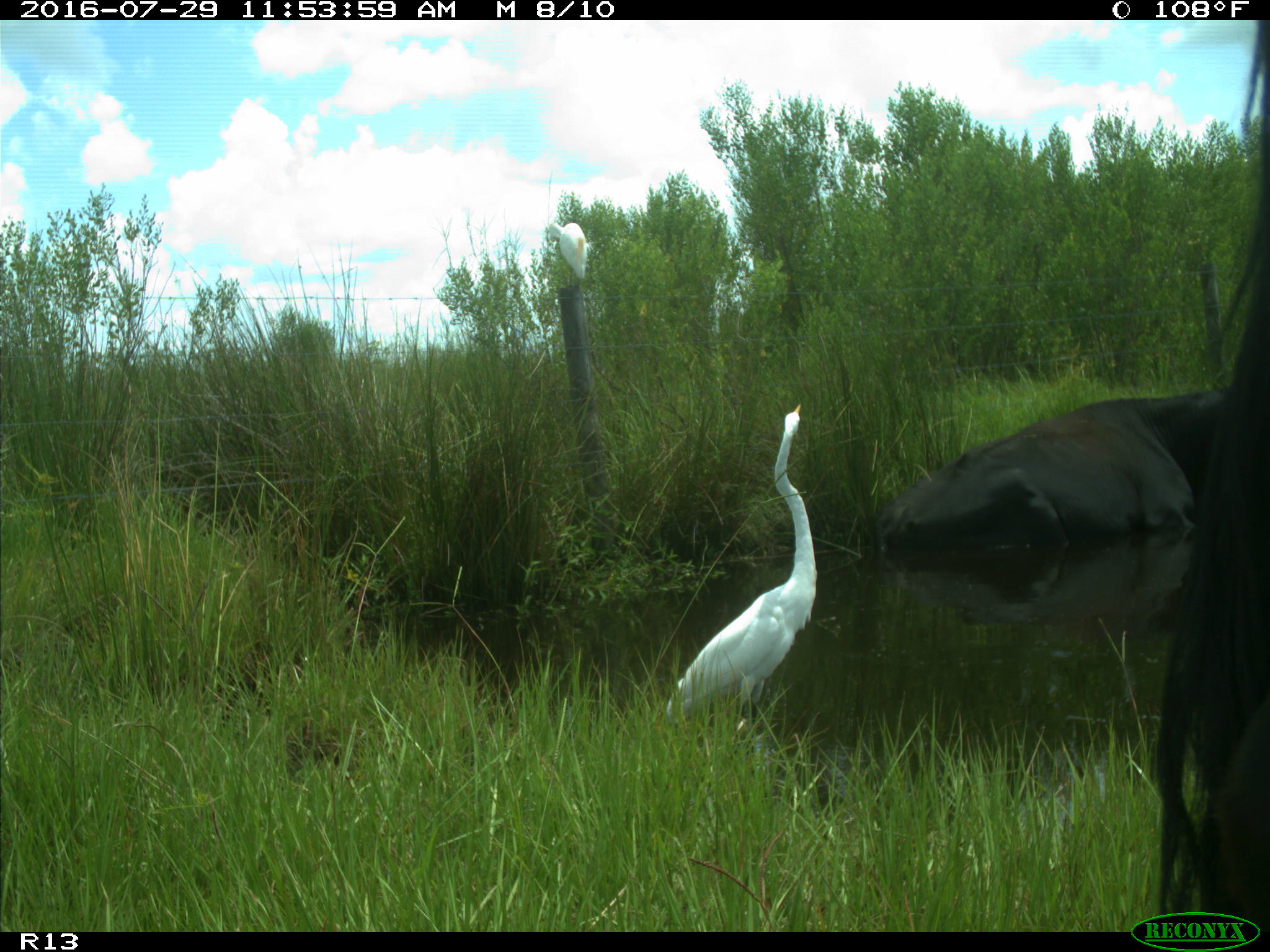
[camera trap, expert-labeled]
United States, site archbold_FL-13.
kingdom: Animalia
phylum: Chordata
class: Mammalia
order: Artiodactyla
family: Bovidae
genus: Bos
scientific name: Bos taurus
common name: domestic cow